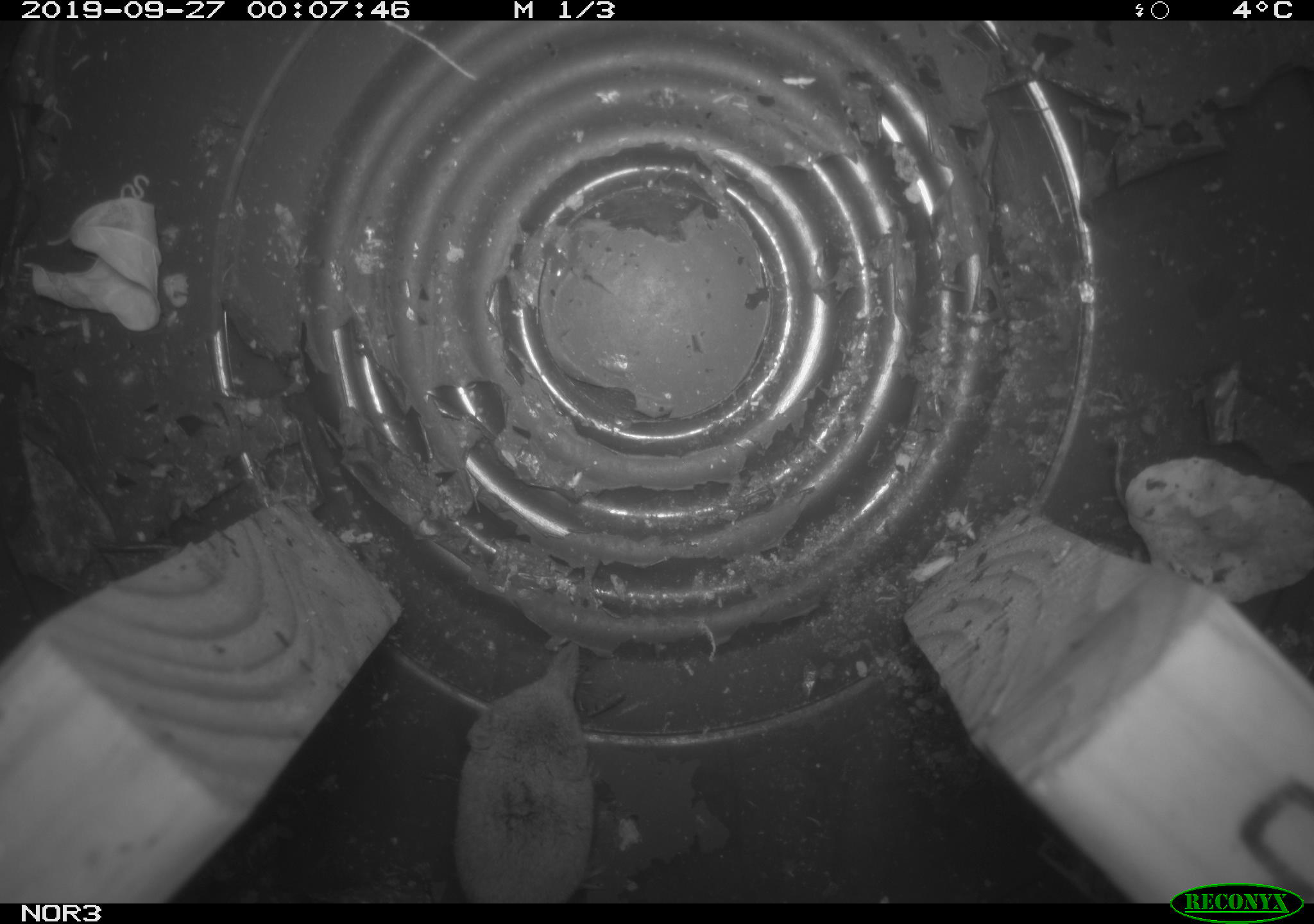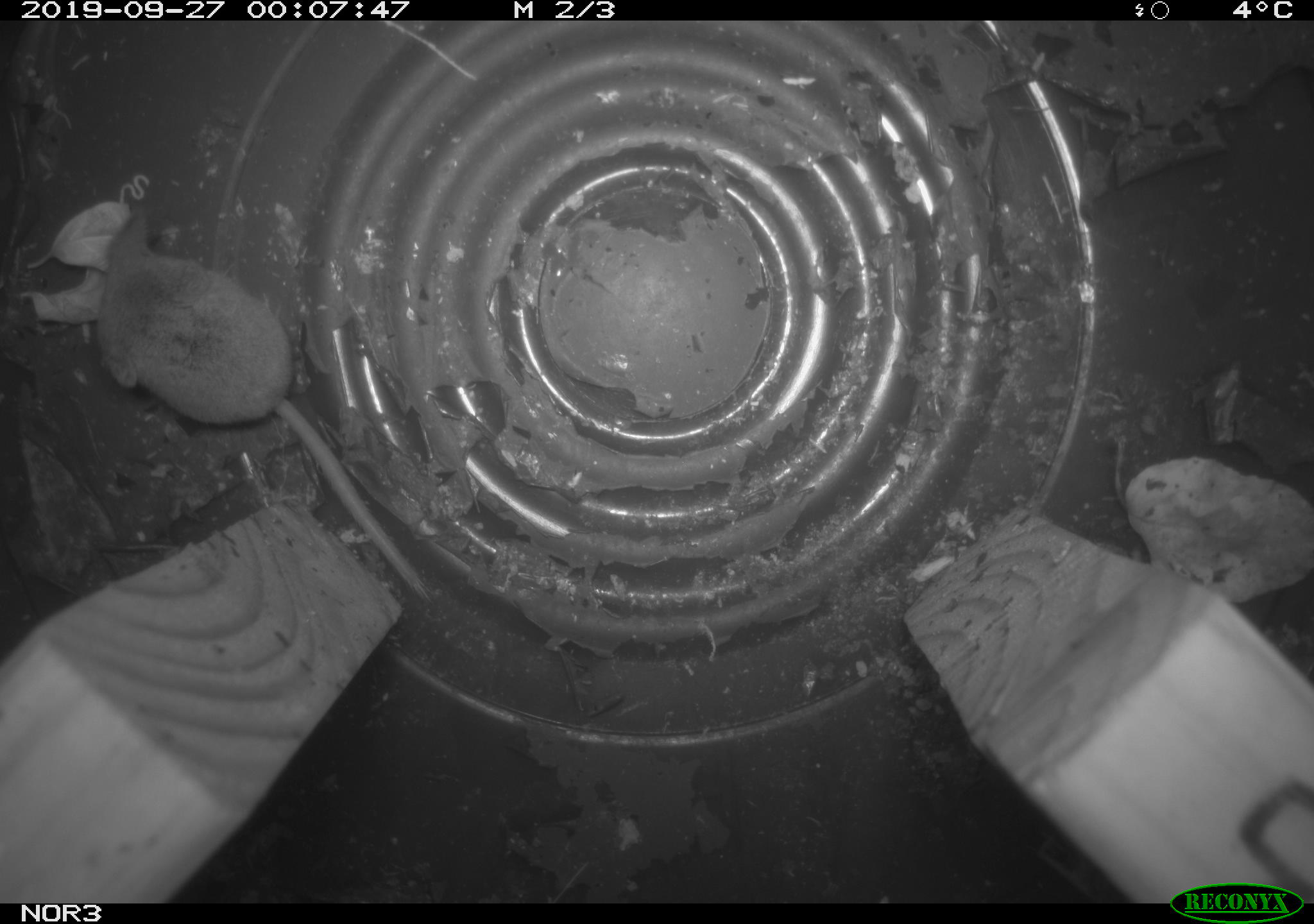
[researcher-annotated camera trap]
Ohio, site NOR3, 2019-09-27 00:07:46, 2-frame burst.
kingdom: Animalia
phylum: Chordata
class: Mammalia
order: Eulipotyphla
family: Soricidae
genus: Sorex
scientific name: Sorex cinereus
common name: masked shrew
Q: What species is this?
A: Masked shrew (Sorex cinereus).